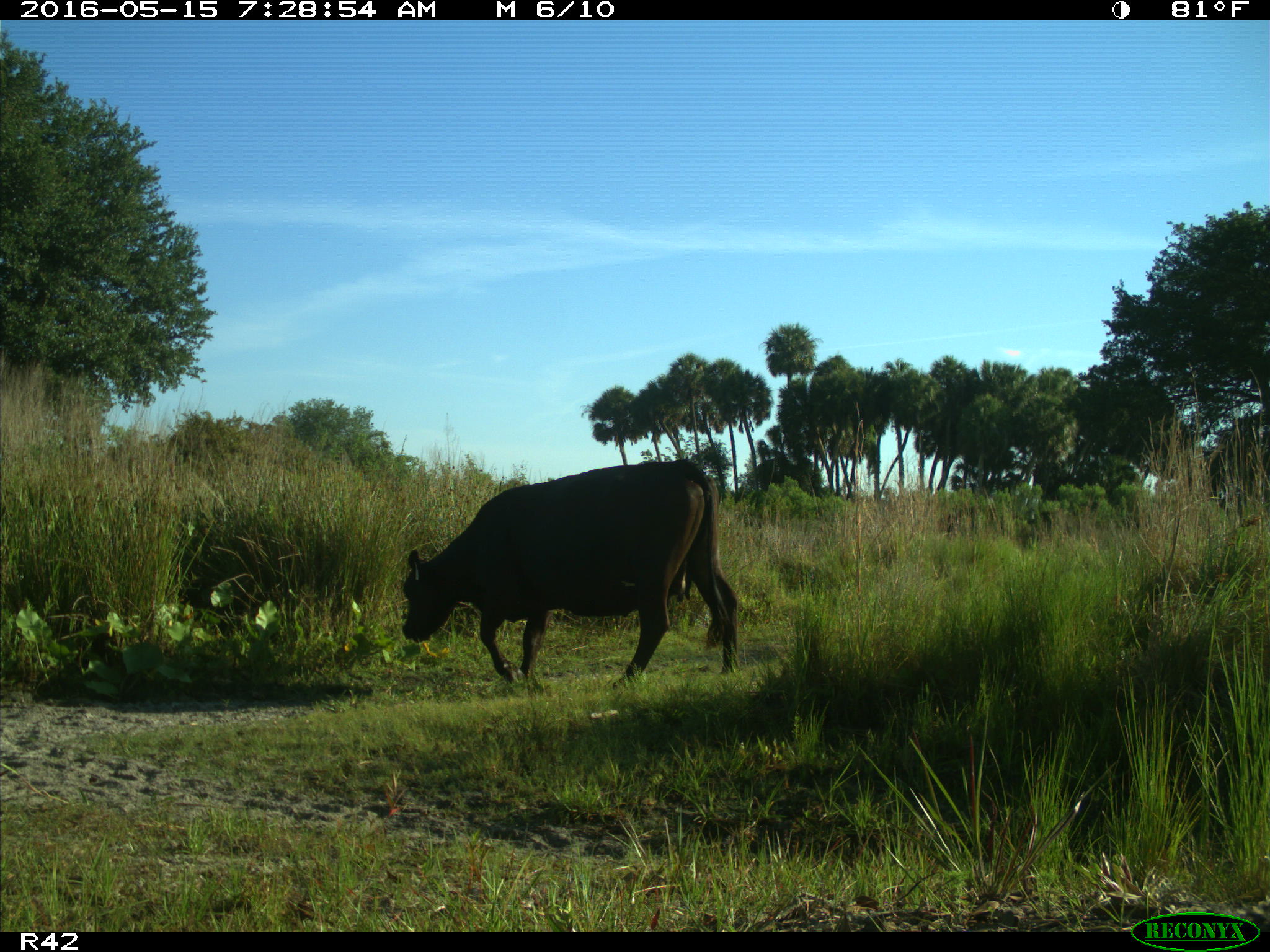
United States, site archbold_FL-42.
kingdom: Animalia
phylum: Chordata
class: Mammalia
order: Artiodactyla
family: Bovidae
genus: Bos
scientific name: Bos taurus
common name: domestic cow